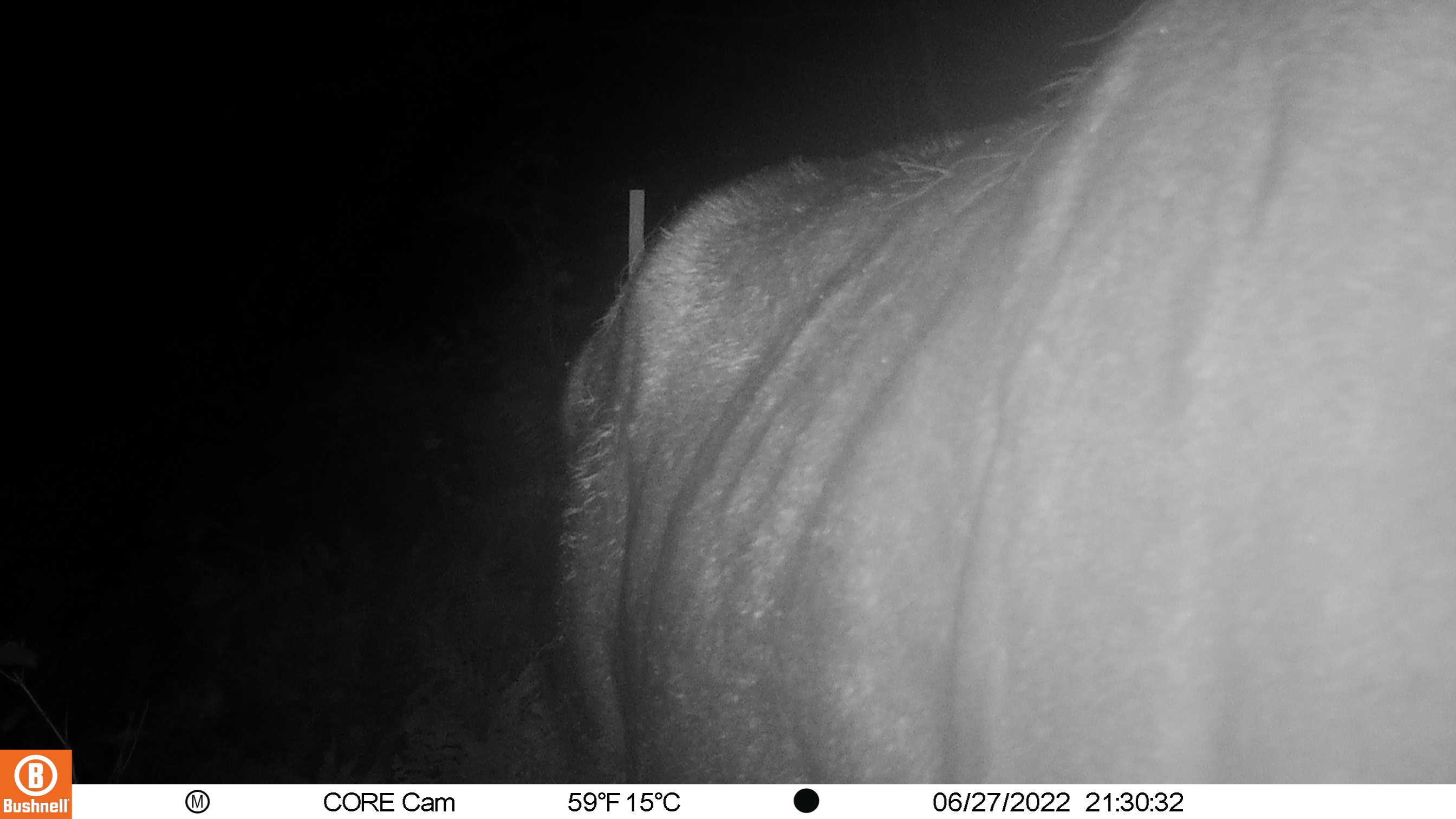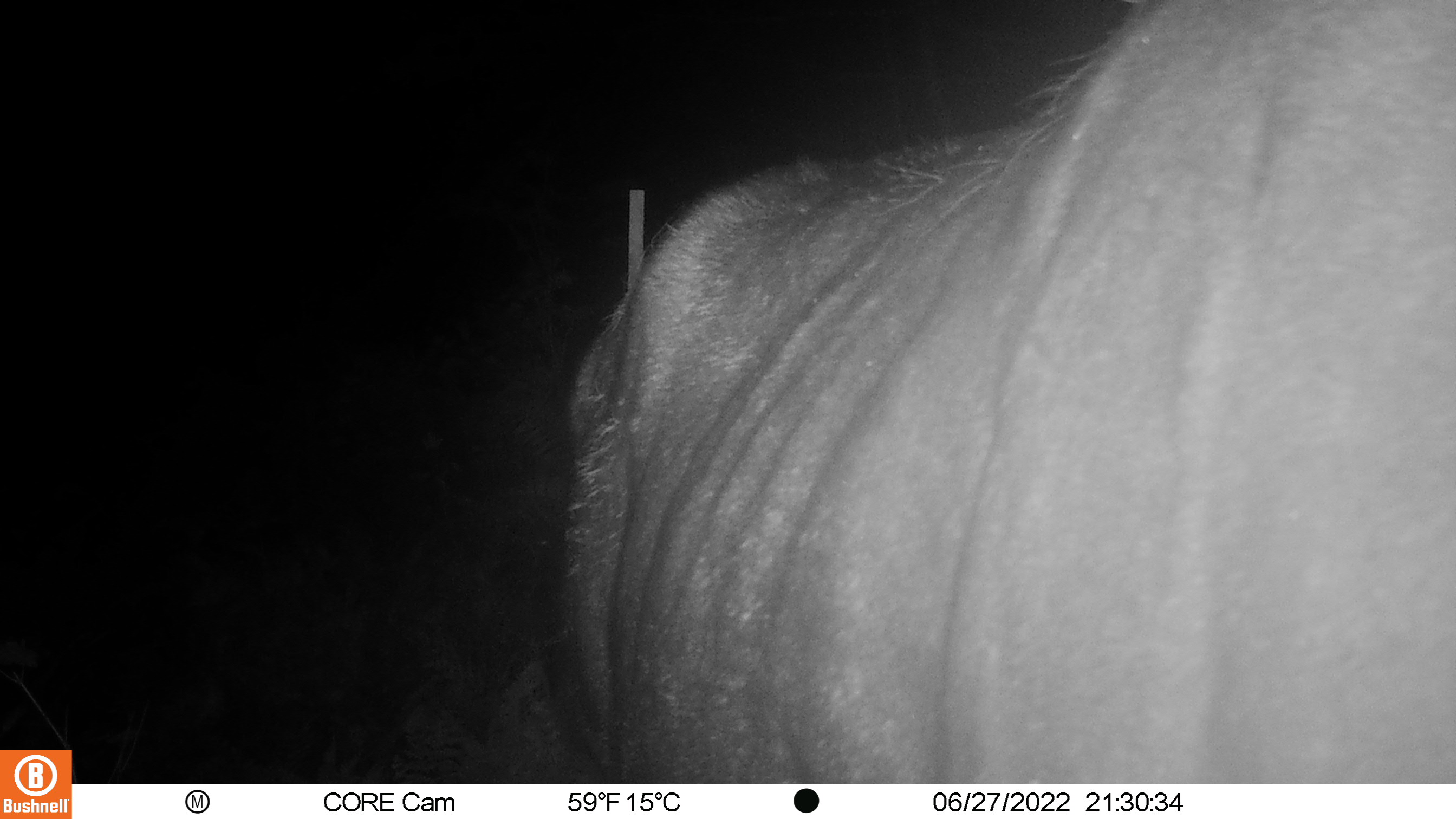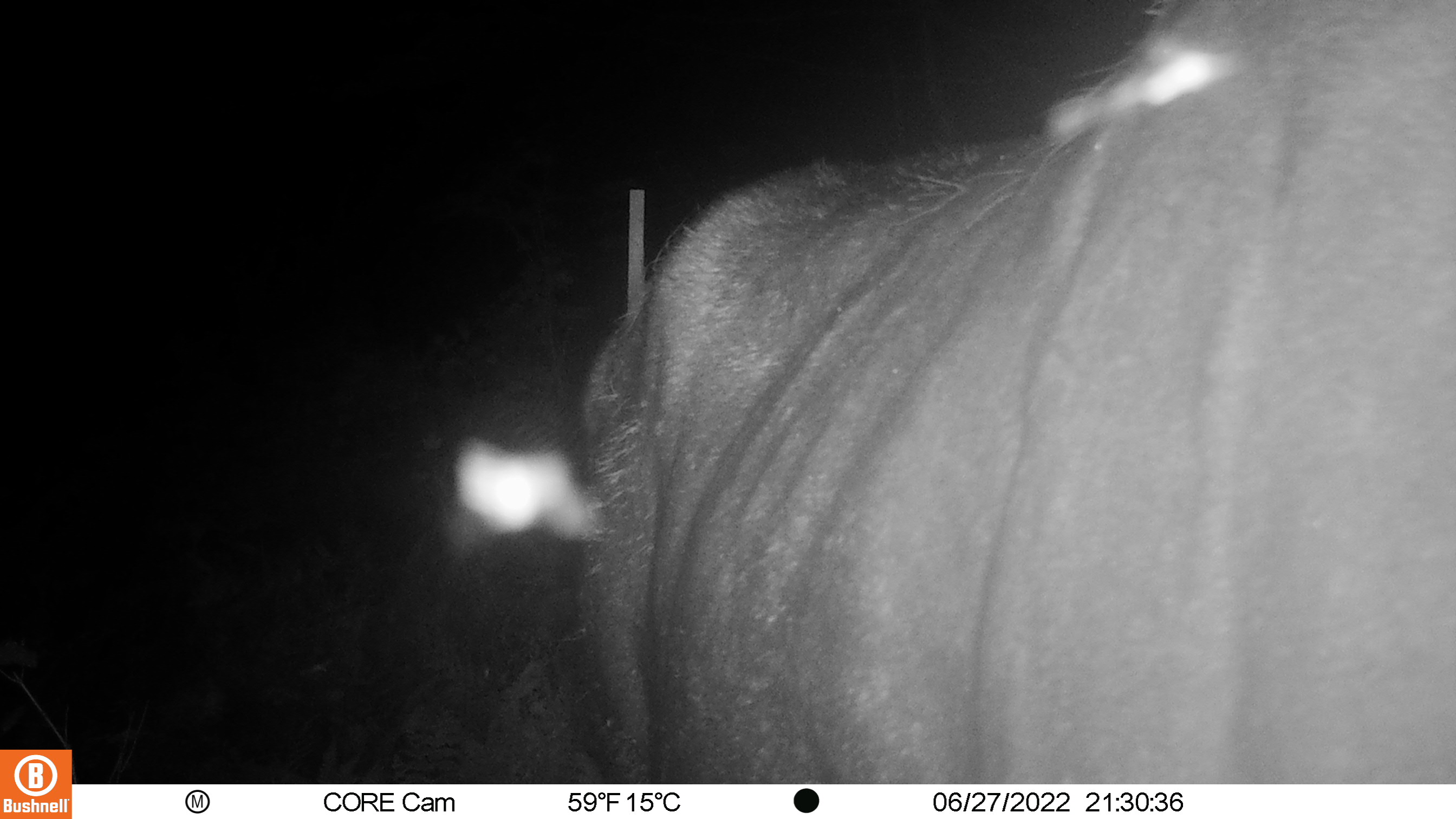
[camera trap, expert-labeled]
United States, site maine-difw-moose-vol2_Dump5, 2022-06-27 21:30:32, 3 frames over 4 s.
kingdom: Animalia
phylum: Chordata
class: Mammalia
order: Artiodactyla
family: Cervidae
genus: Alces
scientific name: Alces alces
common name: moose